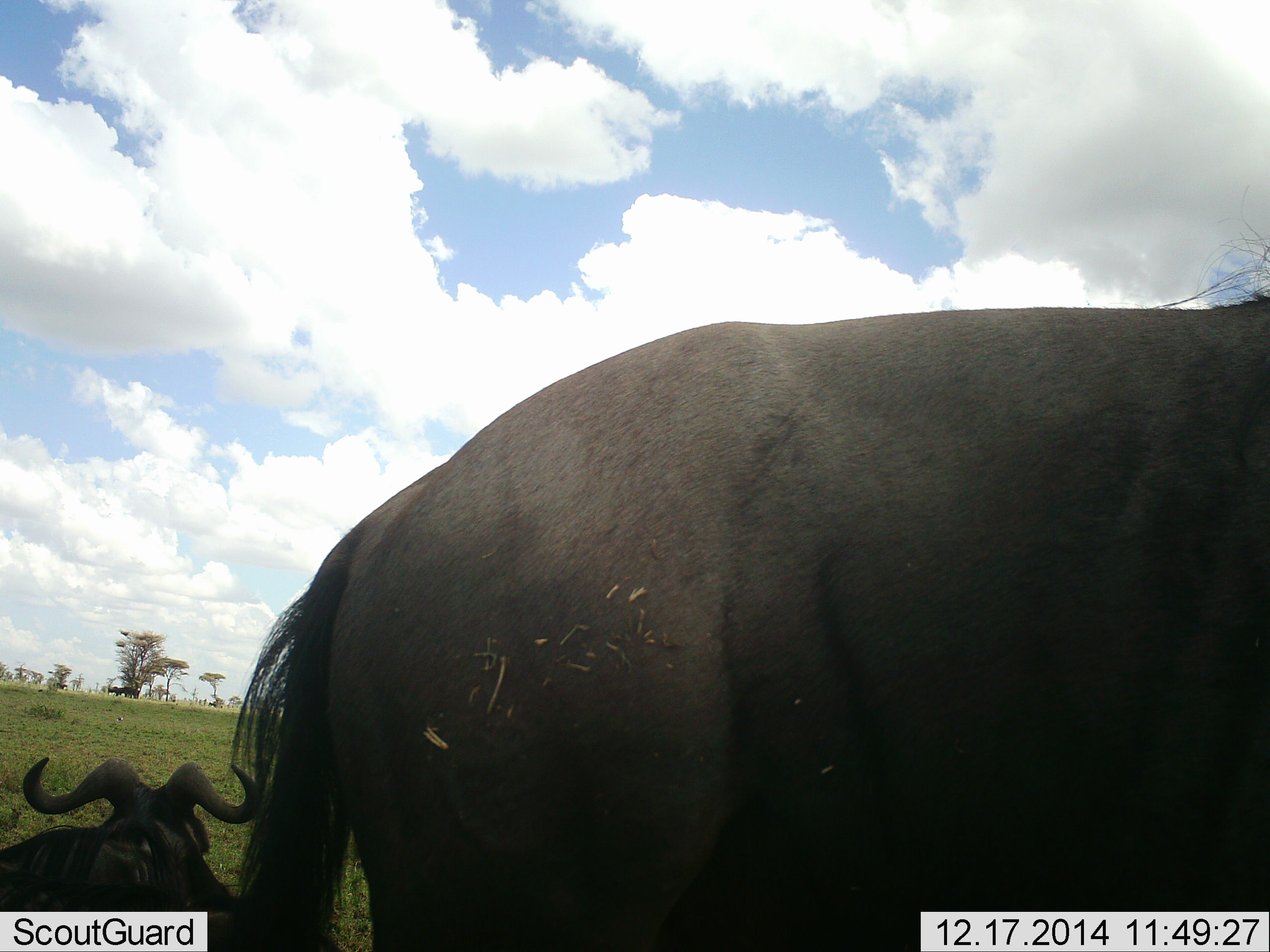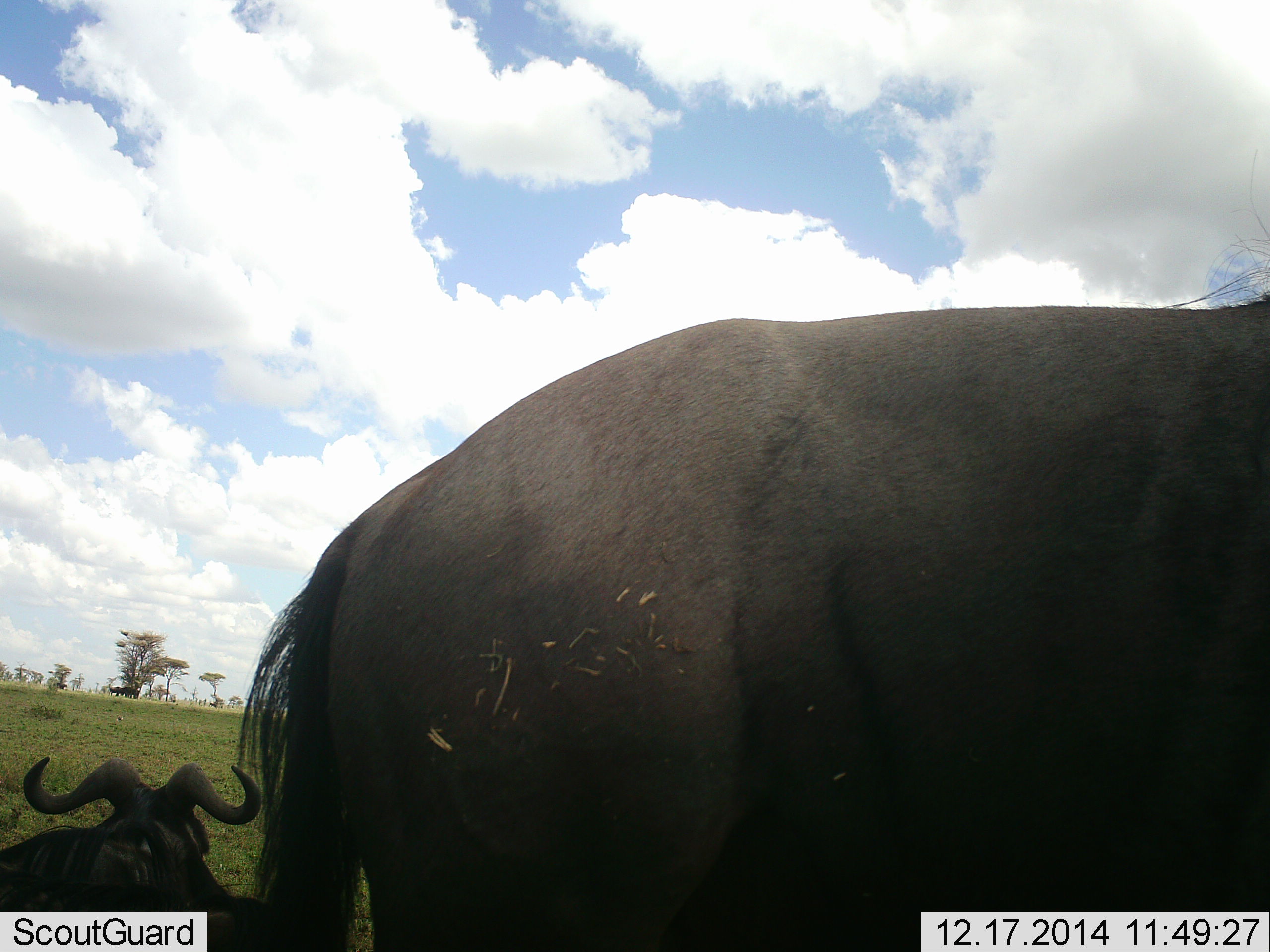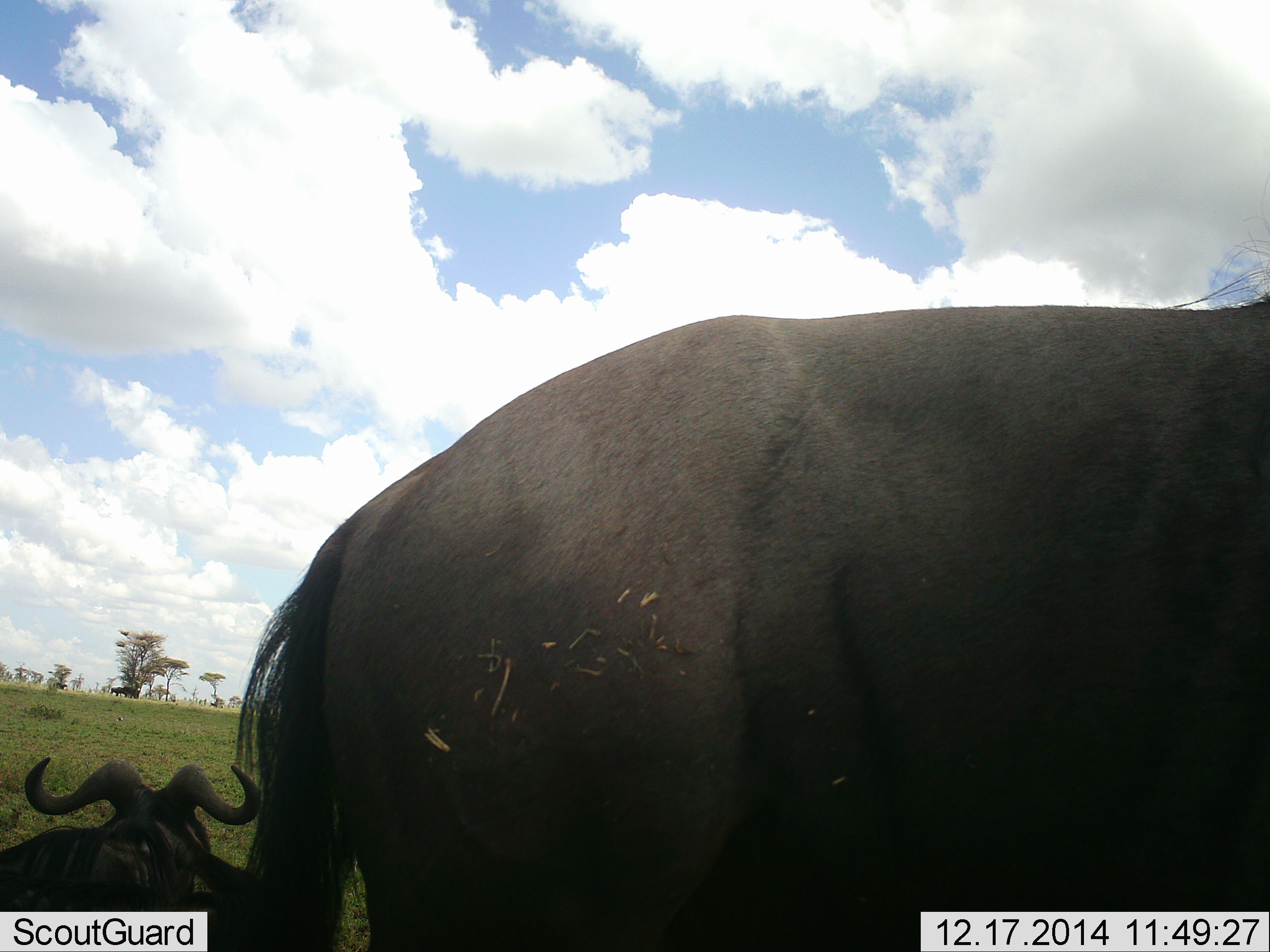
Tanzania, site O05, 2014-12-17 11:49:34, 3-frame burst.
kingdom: Animalia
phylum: Chordata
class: Mammalia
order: Artiodactyla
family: Bovidae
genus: Connochaetes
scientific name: Connochaetes taurinus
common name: blue wildebeest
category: wildebeest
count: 2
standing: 80%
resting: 100%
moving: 10%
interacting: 0%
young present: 0%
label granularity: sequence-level